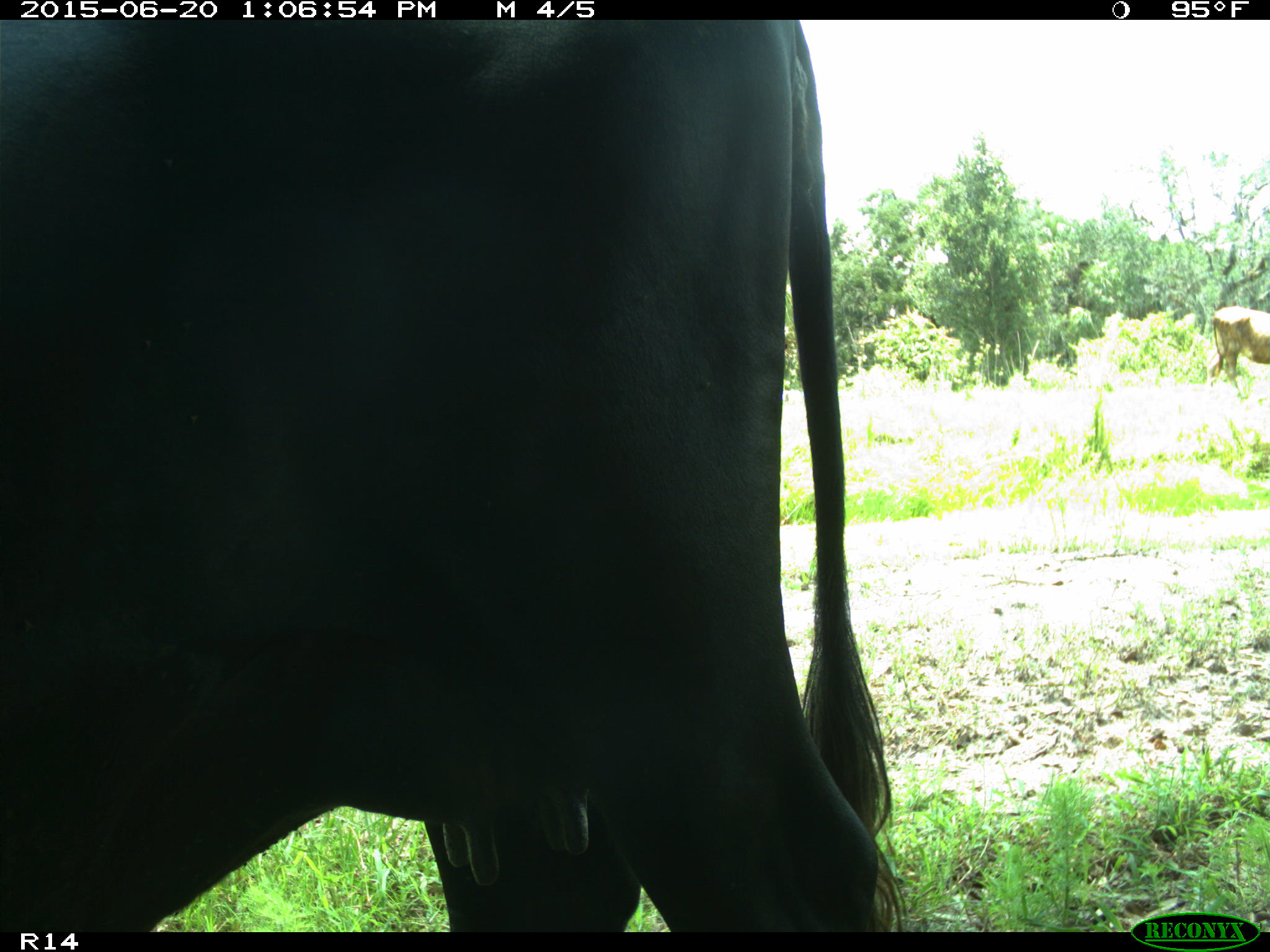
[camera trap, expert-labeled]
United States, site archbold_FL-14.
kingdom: Animalia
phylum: Chordata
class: Mammalia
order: Artiodactyla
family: Bovidae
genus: Bos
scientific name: Bos taurus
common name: domestic cow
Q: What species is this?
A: Bos taurus (domestic cow).